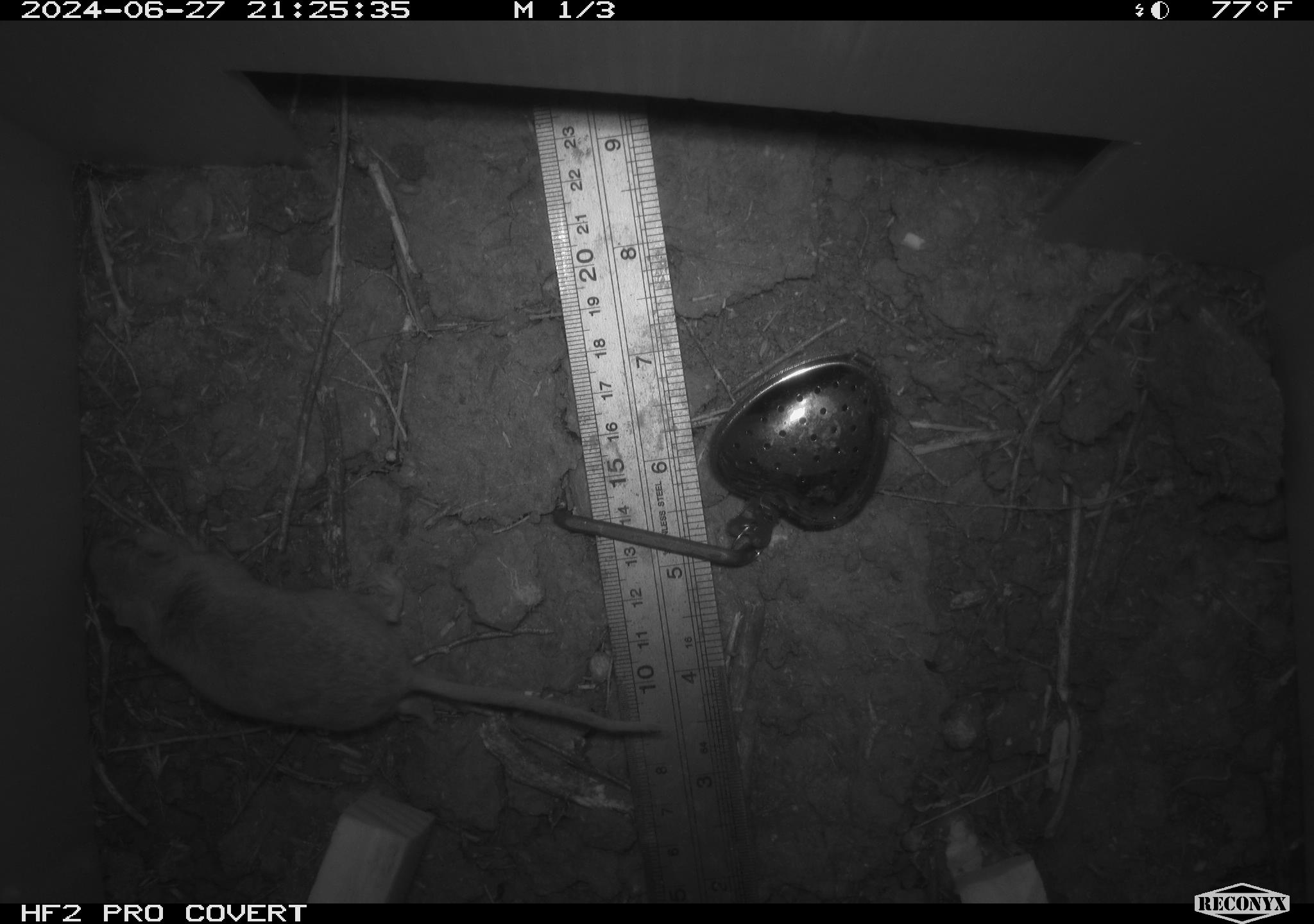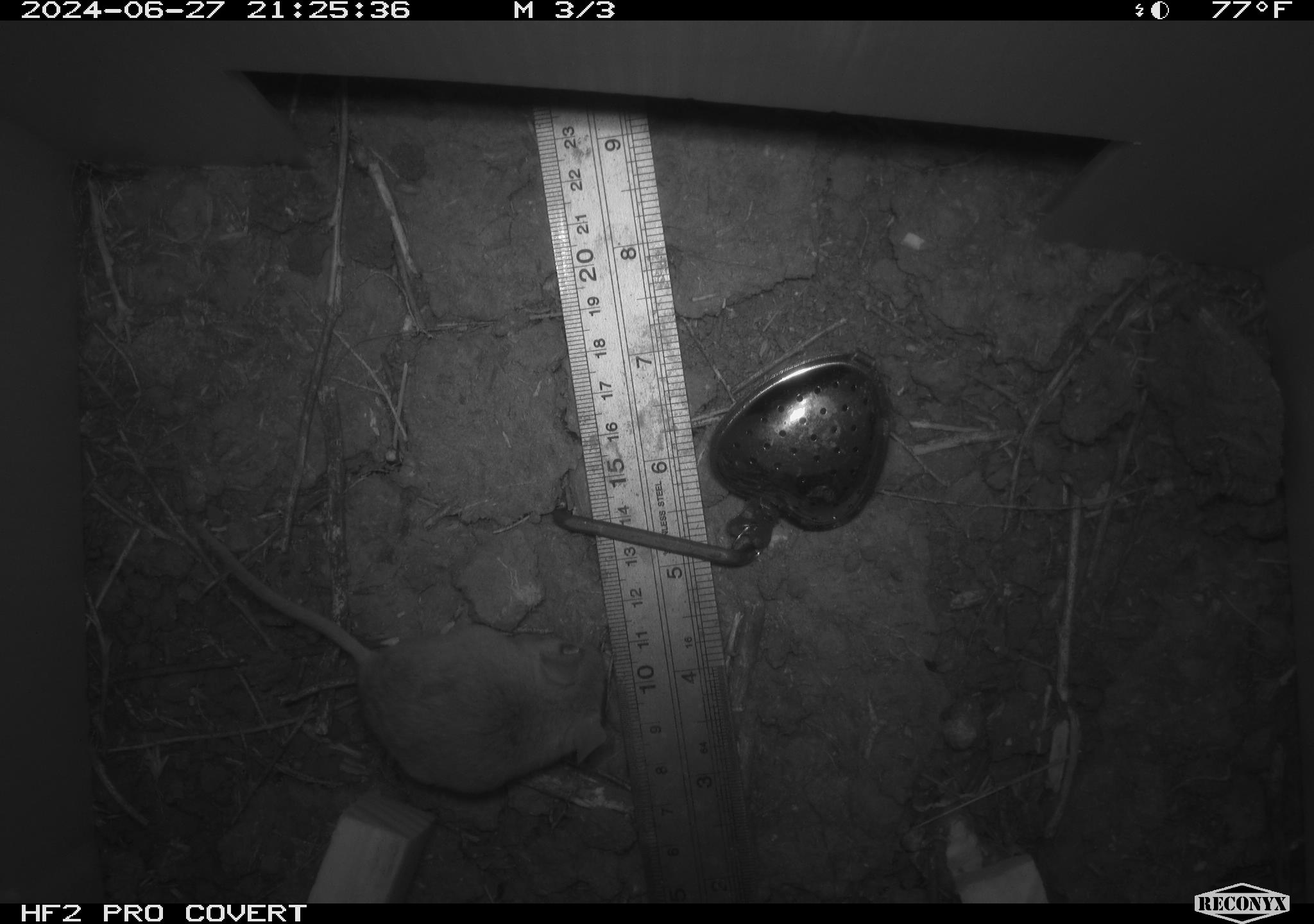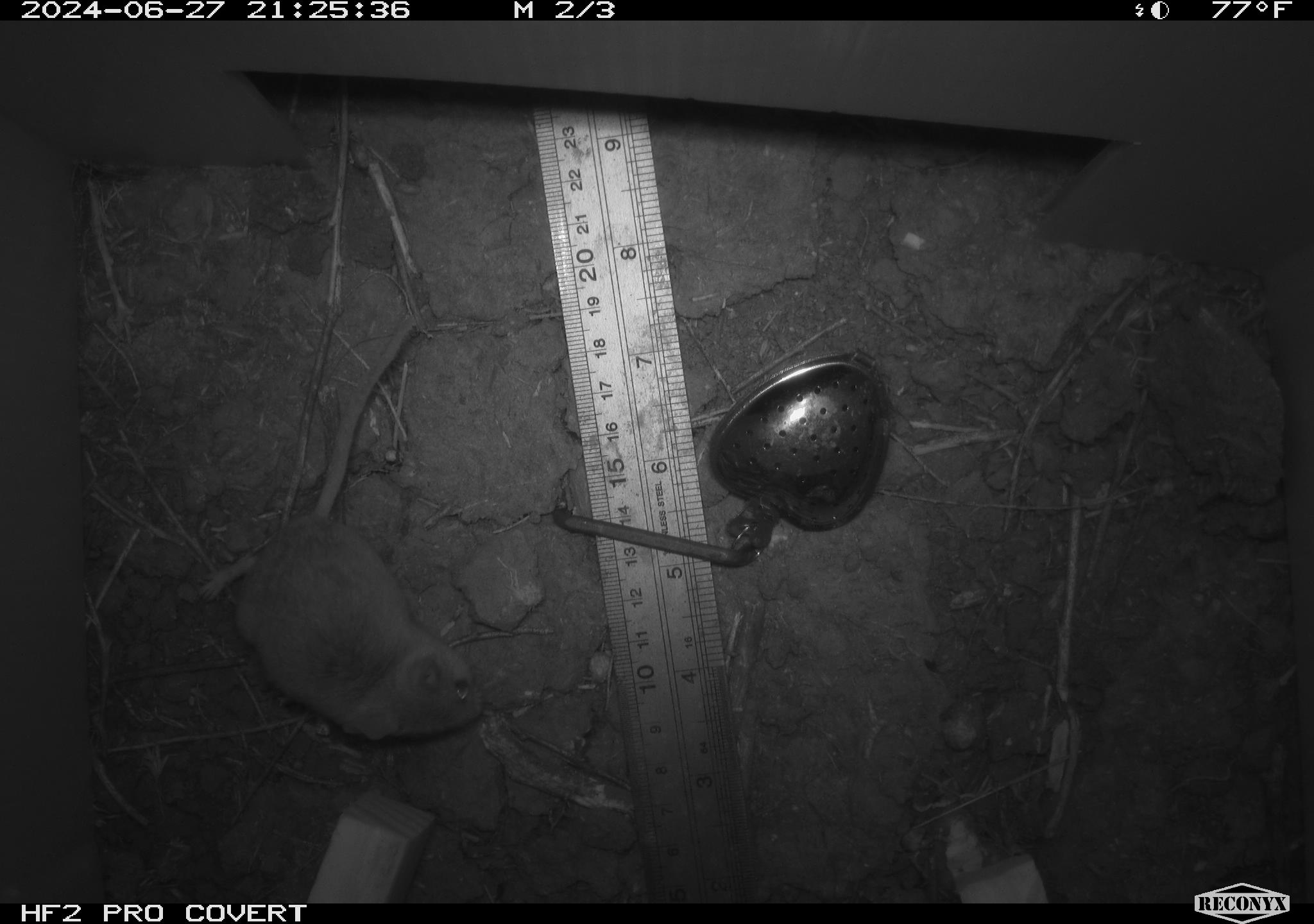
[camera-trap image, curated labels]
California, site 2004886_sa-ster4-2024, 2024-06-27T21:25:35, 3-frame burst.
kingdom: Animalia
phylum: Chordata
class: Mammalia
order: Rodentia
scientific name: Rodentia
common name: mouse species